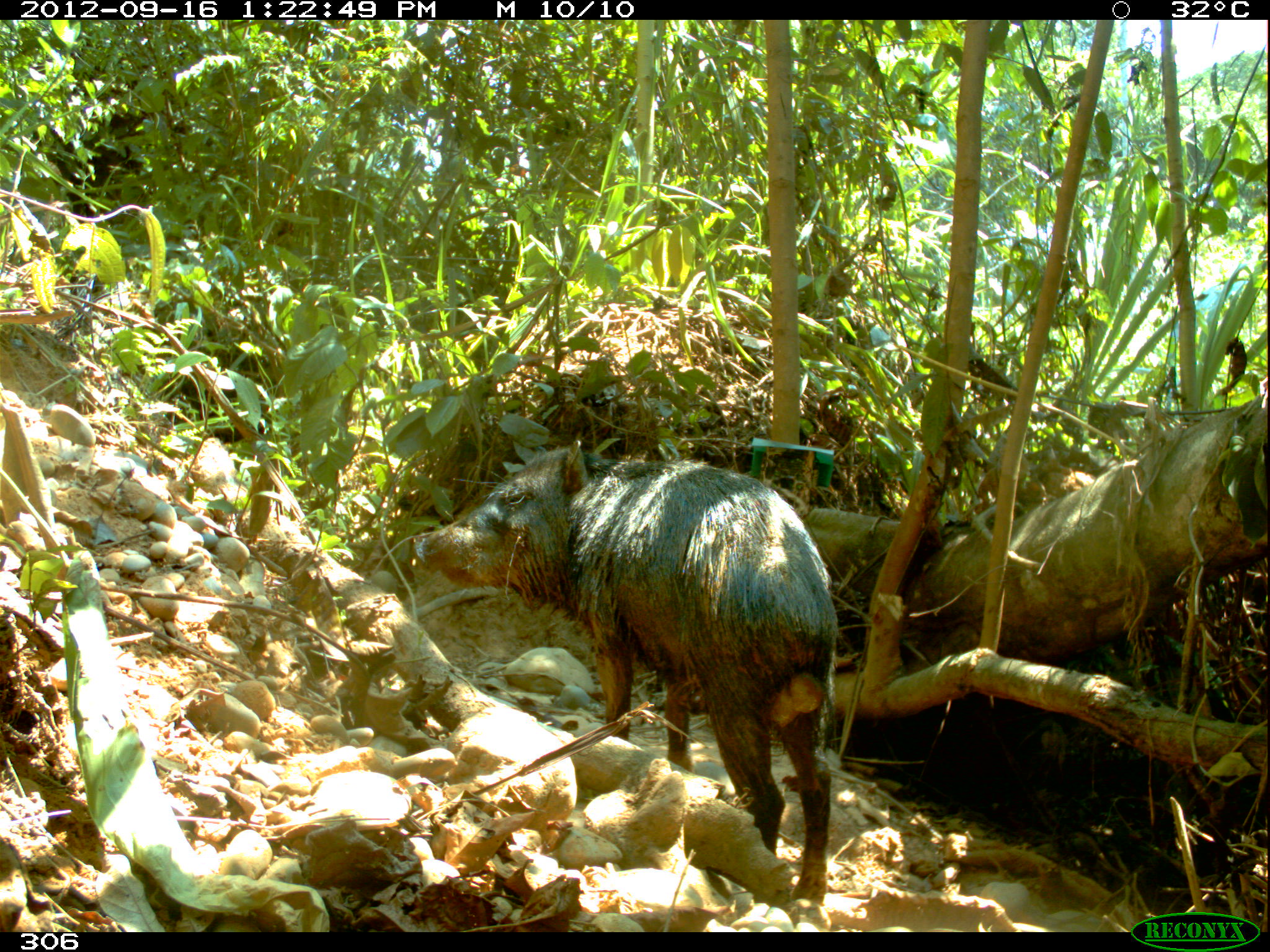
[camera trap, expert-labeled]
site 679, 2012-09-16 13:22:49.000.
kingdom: Animalia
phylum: Chordata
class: Mammalia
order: Artiodactyla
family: Tayassuidae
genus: Tayassu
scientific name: Tayassu pecari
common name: white-lipped peccary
Tayassu pecari (white-lipped peccary).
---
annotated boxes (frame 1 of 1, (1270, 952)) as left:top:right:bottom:
tayassu pecari: 410:437:839:899